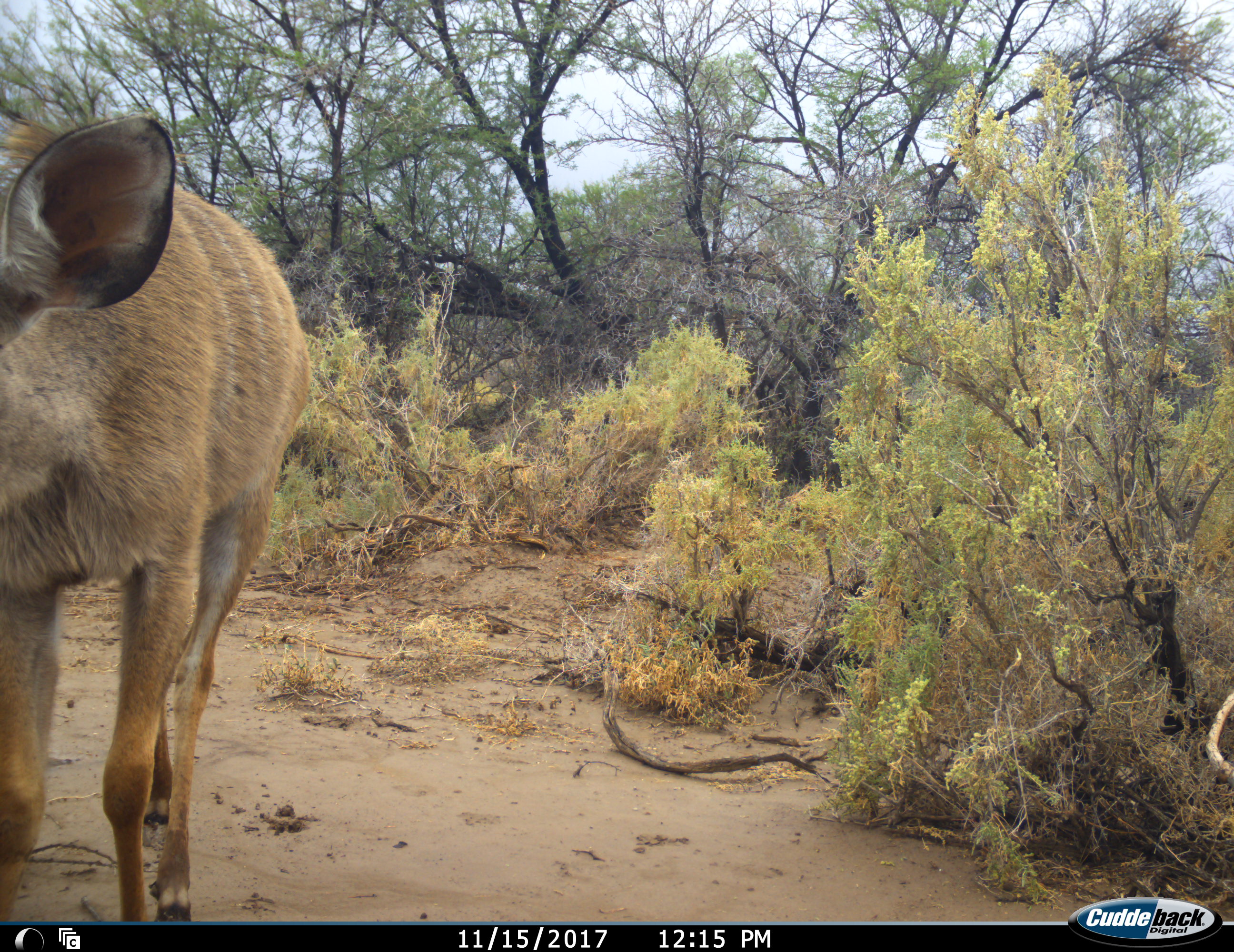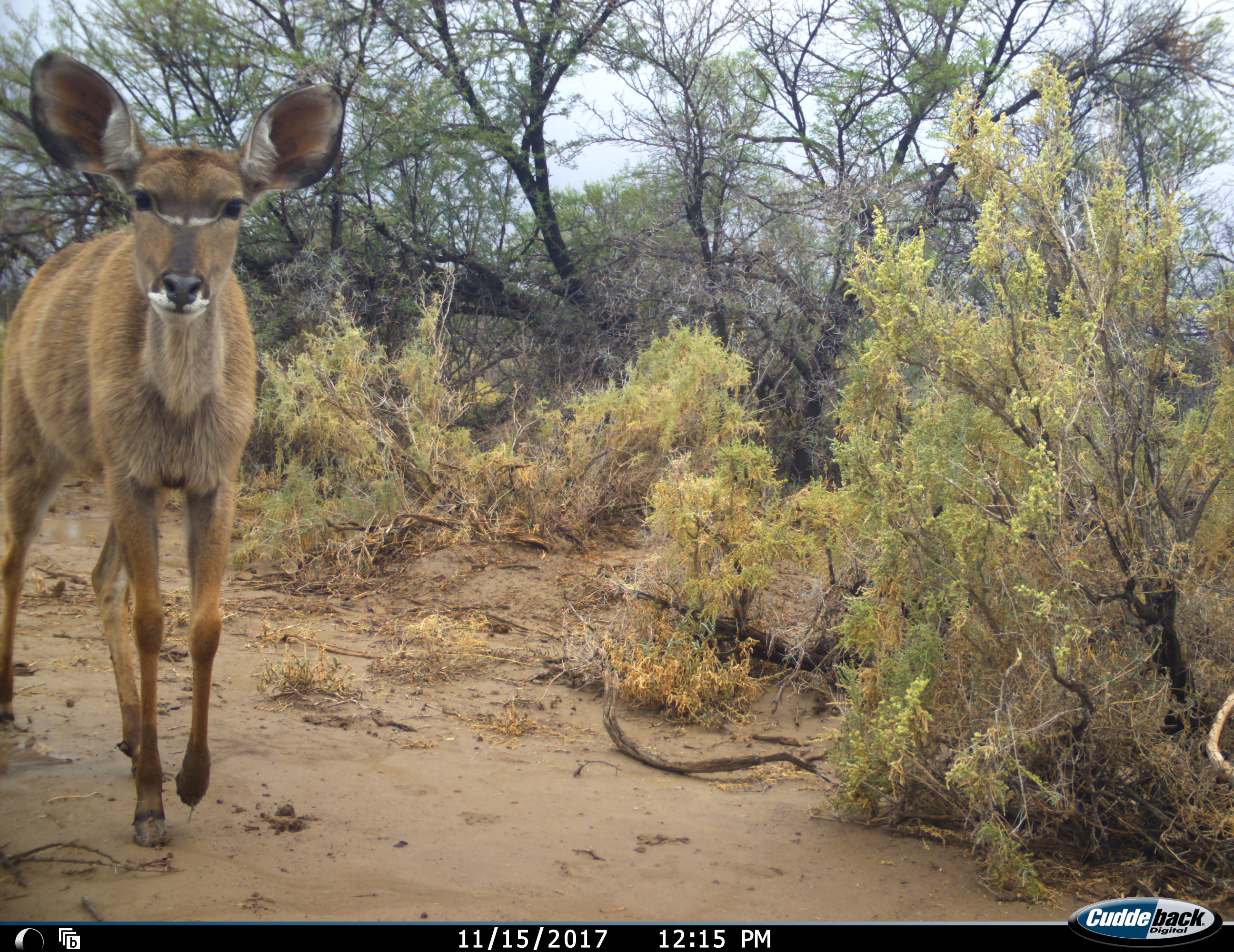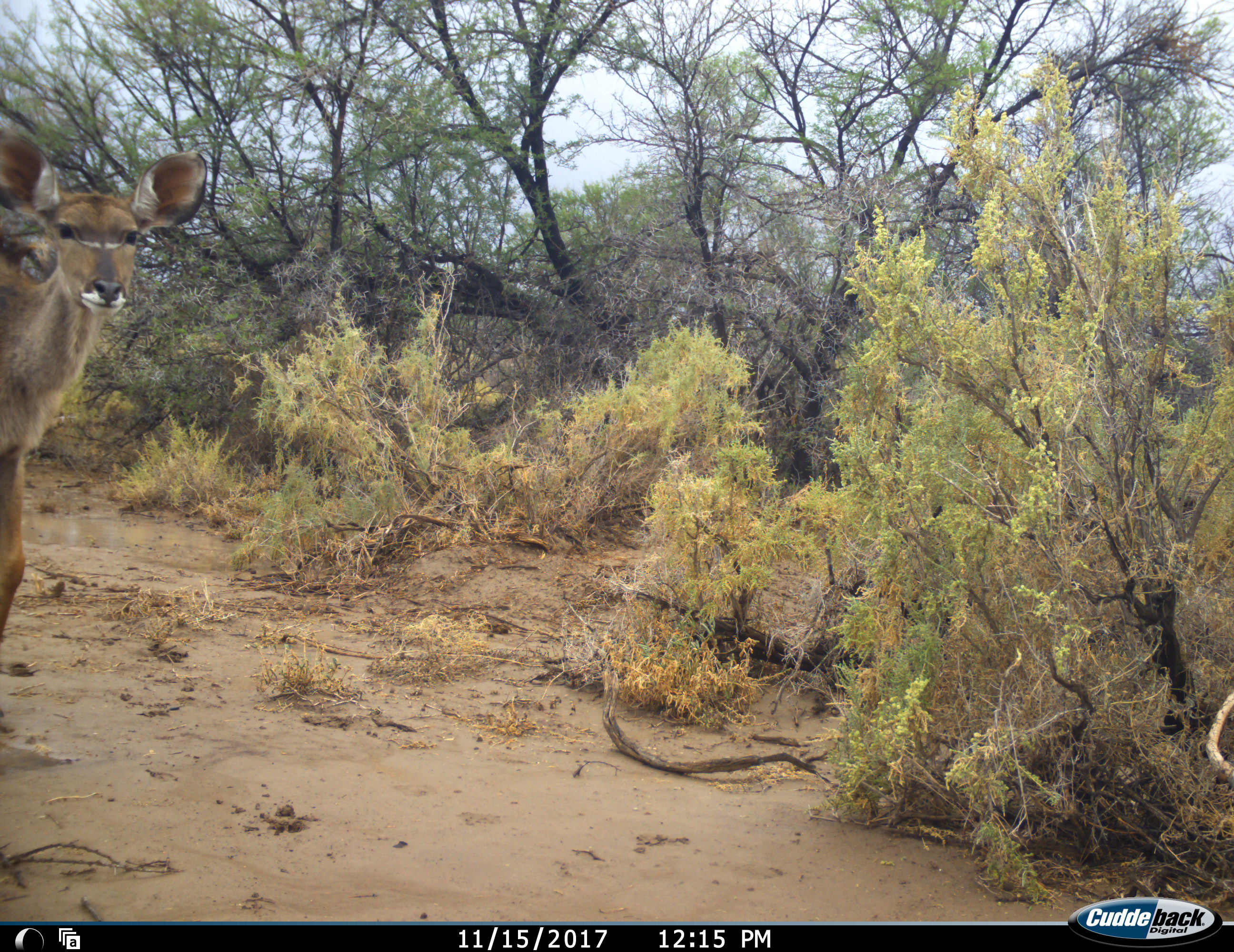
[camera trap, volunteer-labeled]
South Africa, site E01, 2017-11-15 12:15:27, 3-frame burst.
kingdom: Animalia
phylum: Chordata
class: Mammalia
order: Artiodactyla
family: Bovidae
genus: Tragelaphus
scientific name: Tragelaphus strepsiceros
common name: greater kudu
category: kudu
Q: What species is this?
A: Kudu (greater kudu) (Tragelaphus strepsiceros).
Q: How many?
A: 1.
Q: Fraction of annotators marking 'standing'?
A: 12%.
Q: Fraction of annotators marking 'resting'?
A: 0%.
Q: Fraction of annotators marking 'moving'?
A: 88%.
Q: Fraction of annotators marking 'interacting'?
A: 0%.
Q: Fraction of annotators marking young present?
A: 12%.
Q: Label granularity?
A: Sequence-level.